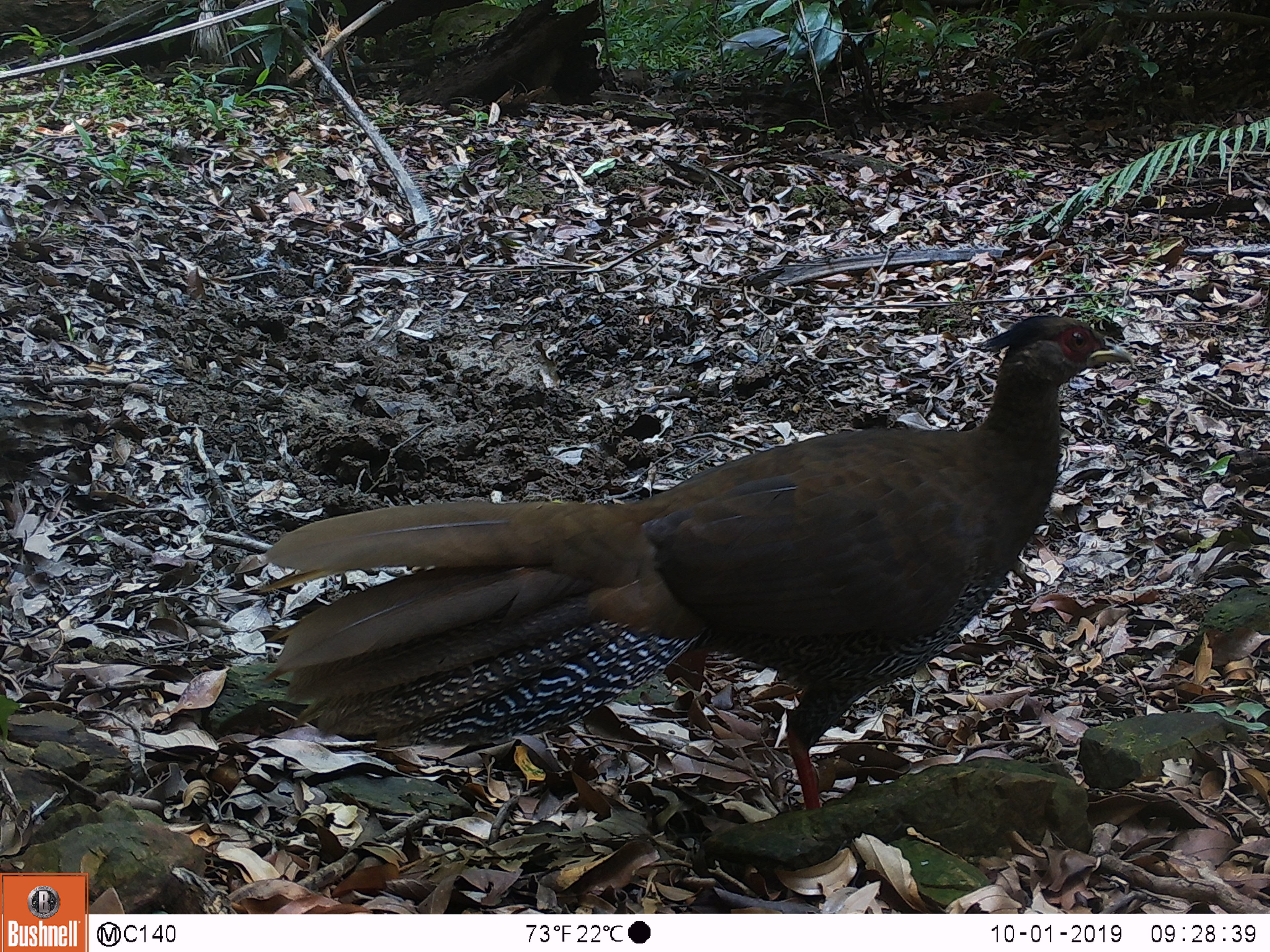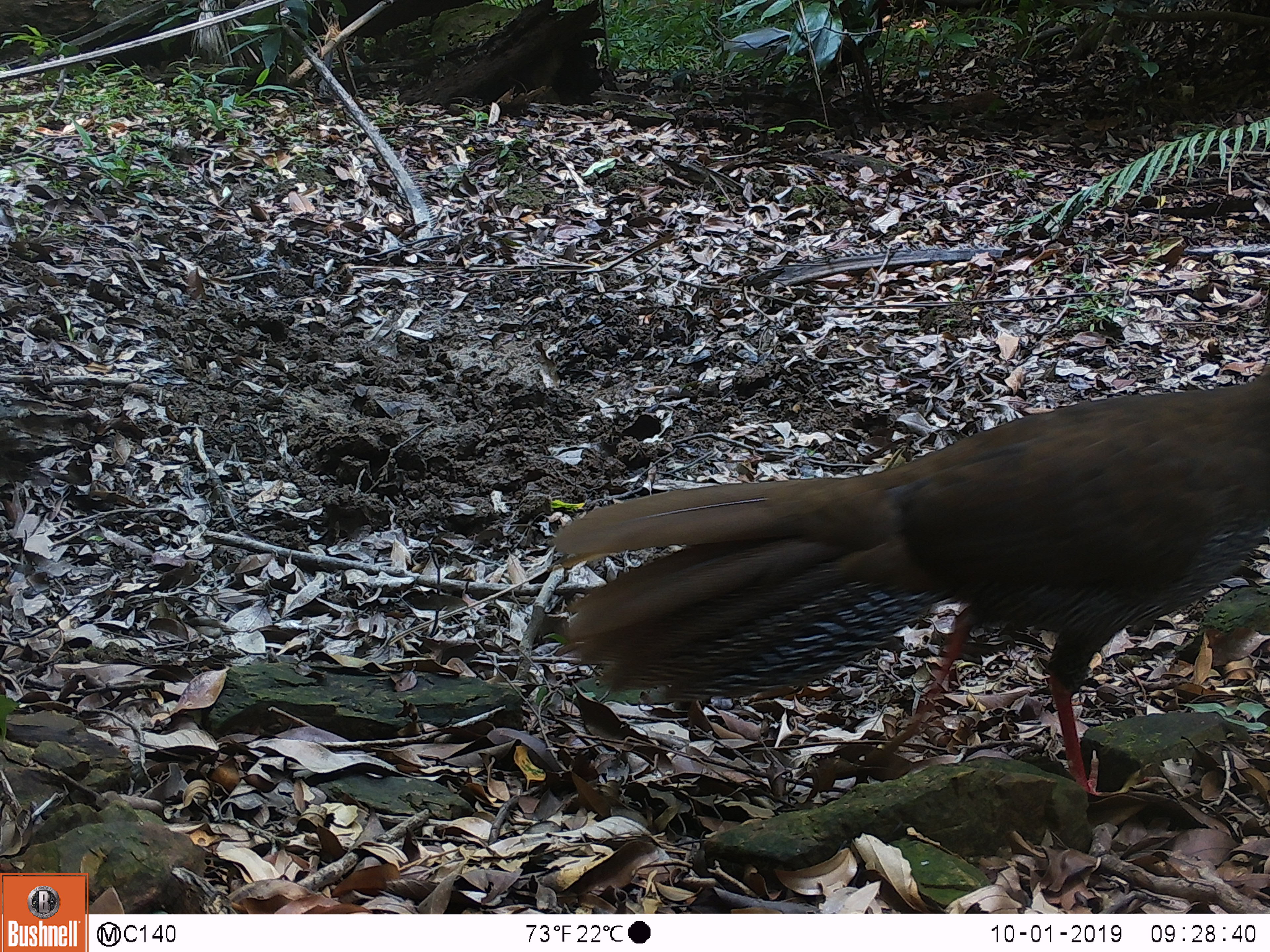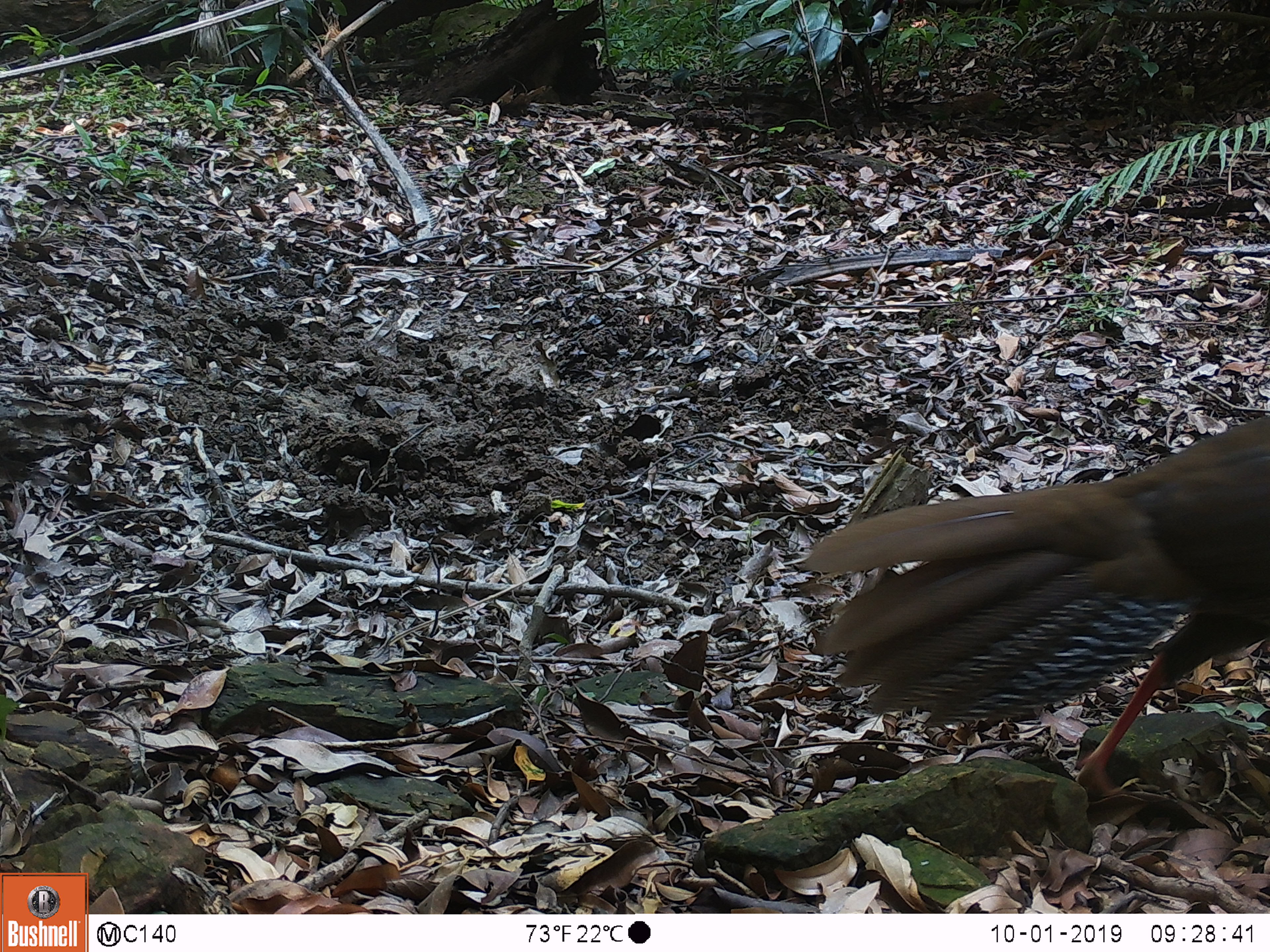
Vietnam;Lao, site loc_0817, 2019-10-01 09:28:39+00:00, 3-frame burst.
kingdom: Animalia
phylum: Chordata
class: Aves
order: Galliformes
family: Phasianidae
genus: Lophura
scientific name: Lophura nycthemera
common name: silver pheasant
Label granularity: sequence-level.